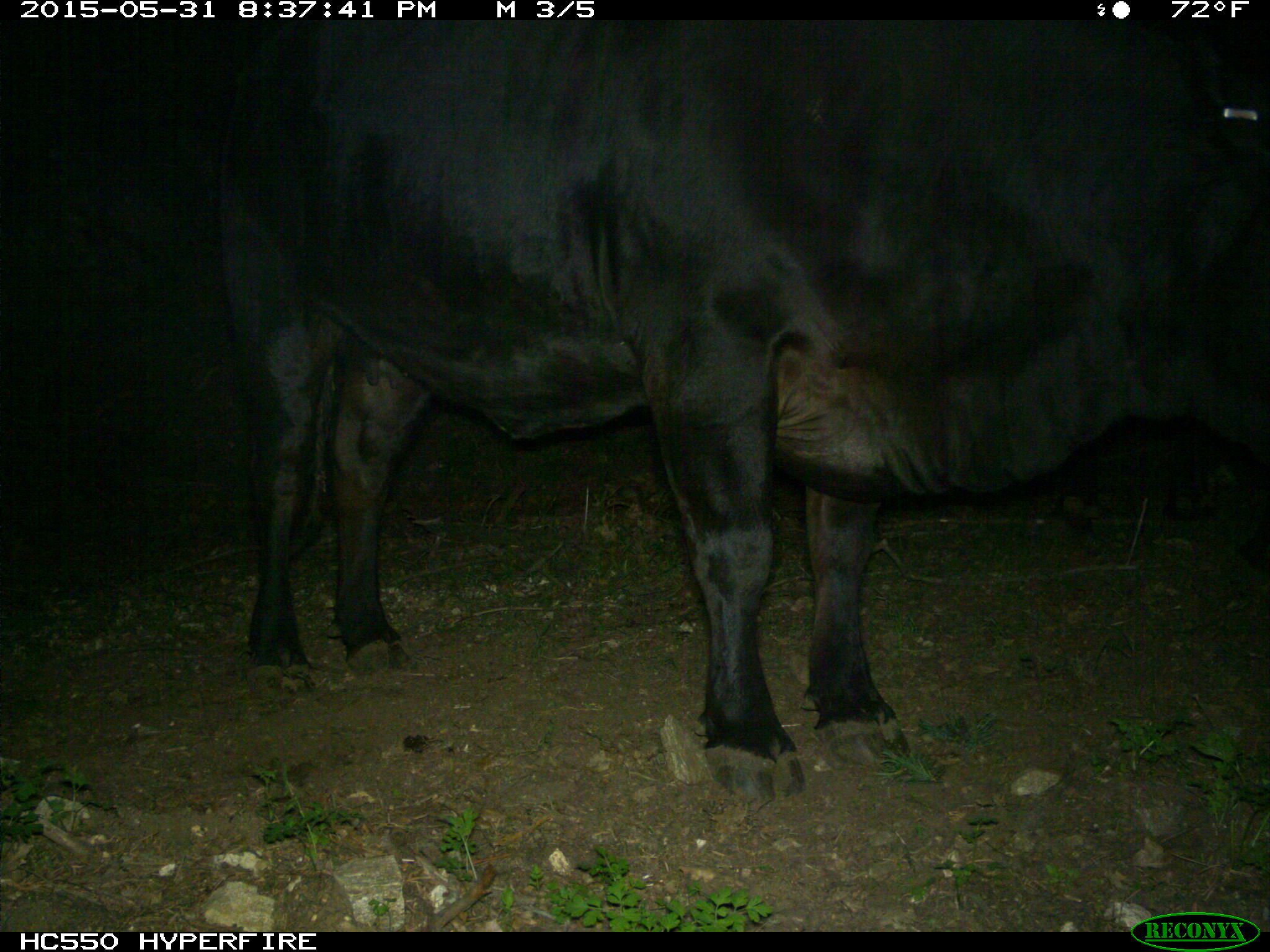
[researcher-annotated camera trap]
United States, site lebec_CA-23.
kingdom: Animalia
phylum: Chordata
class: Mammalia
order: Artiodactyla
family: Bovidae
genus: Bos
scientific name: Bos taurus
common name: domestic cow